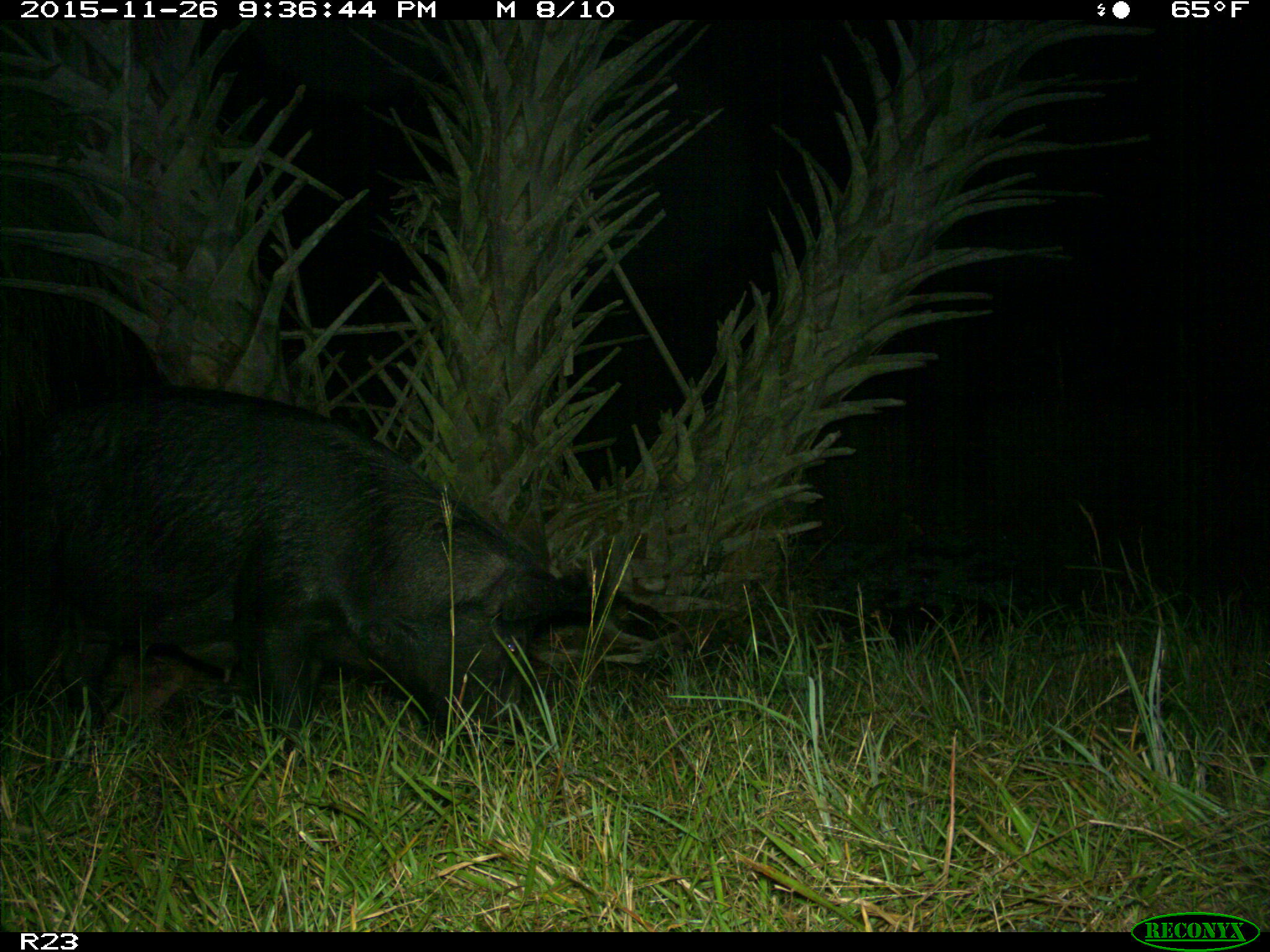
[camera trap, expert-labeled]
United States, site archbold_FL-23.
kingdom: Animalia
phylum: Chordata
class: Mammalia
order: Artiodactyla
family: Suidae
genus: Sus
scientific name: Sus scrofa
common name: wild boar